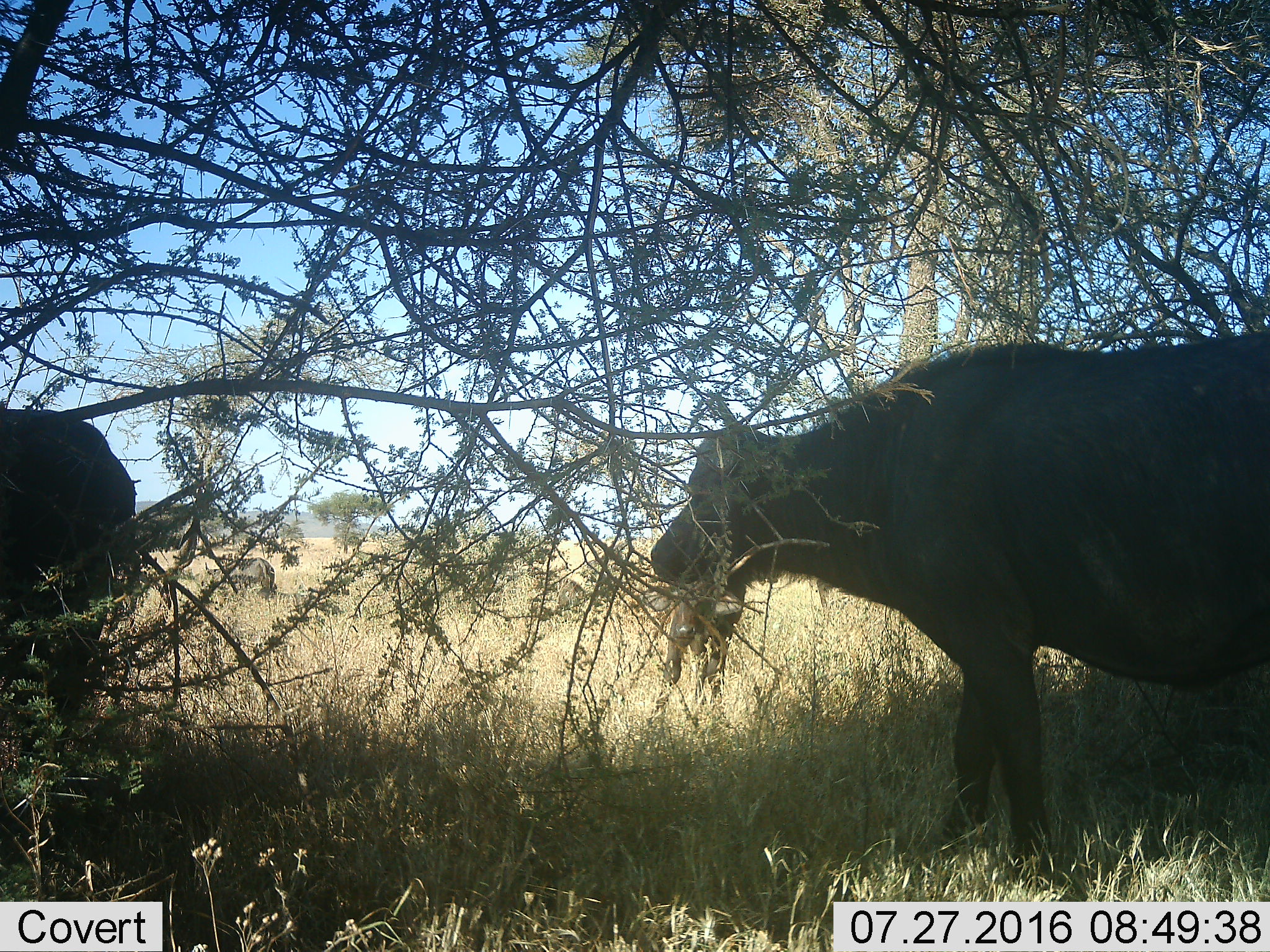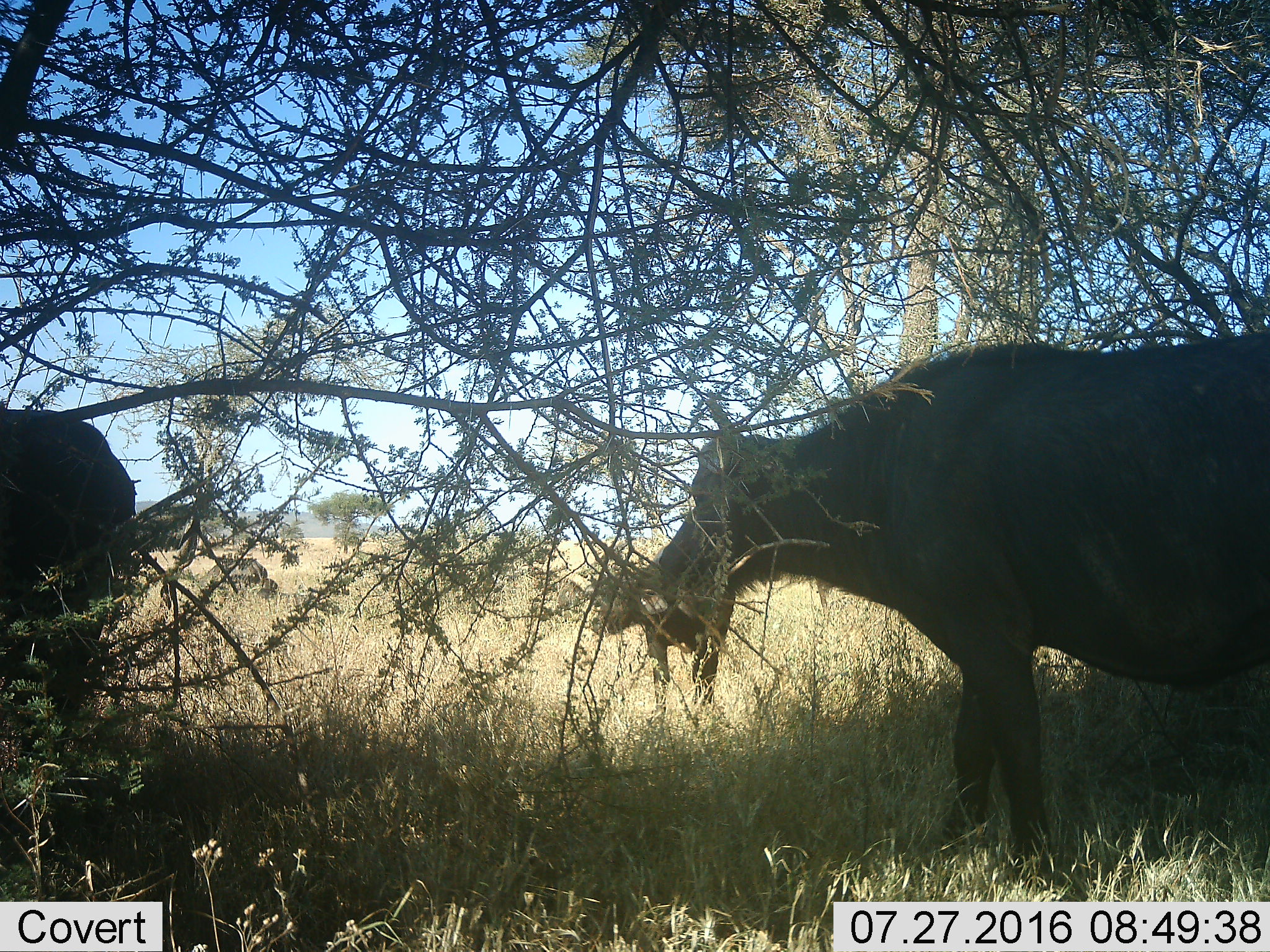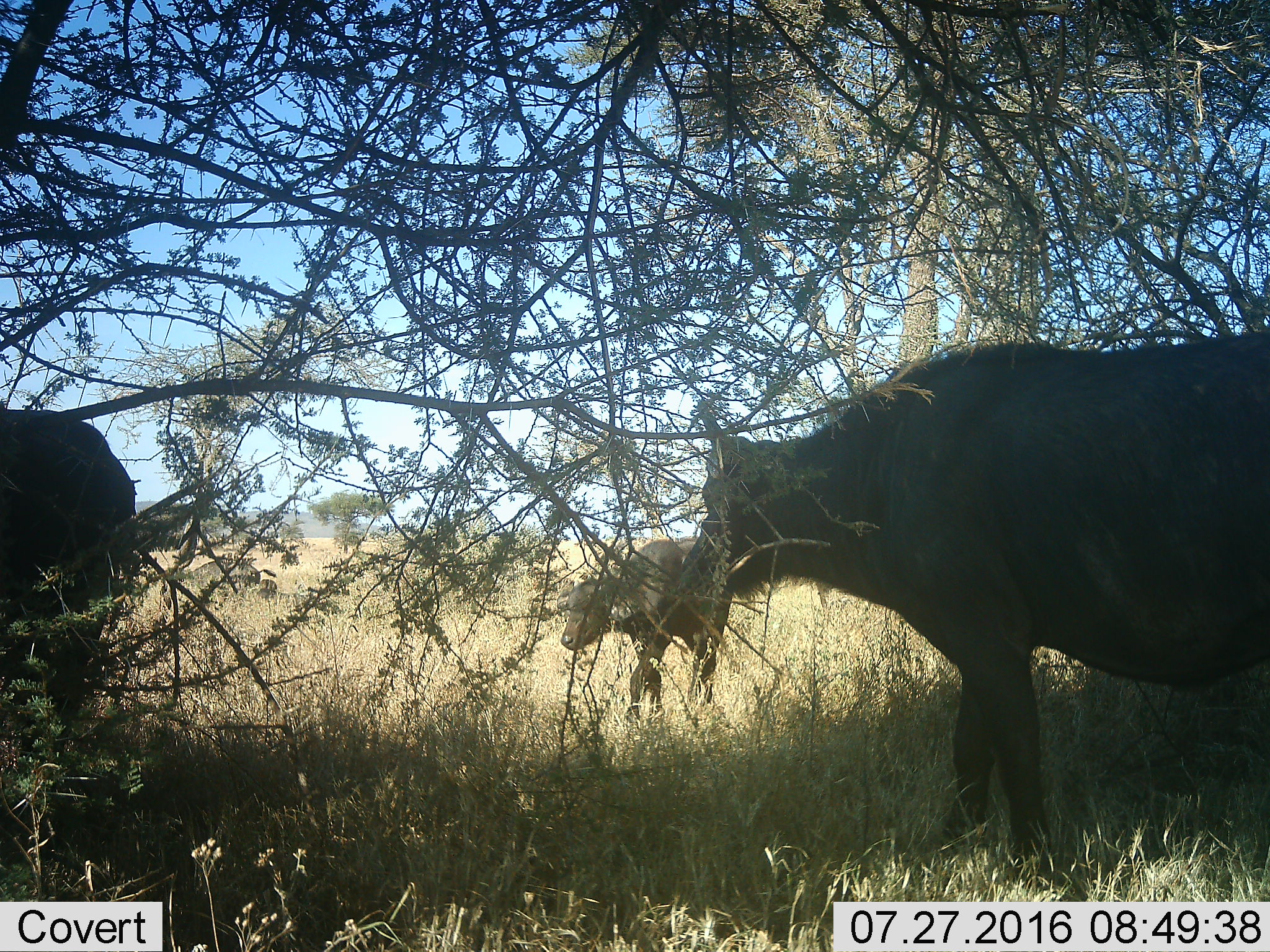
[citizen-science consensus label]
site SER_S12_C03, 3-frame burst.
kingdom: Animalia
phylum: Chordata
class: Mammalia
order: Artiodactyla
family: Bovidae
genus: Syncerus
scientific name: Syncerus caffer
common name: african buffalo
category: buffalo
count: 2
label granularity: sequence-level